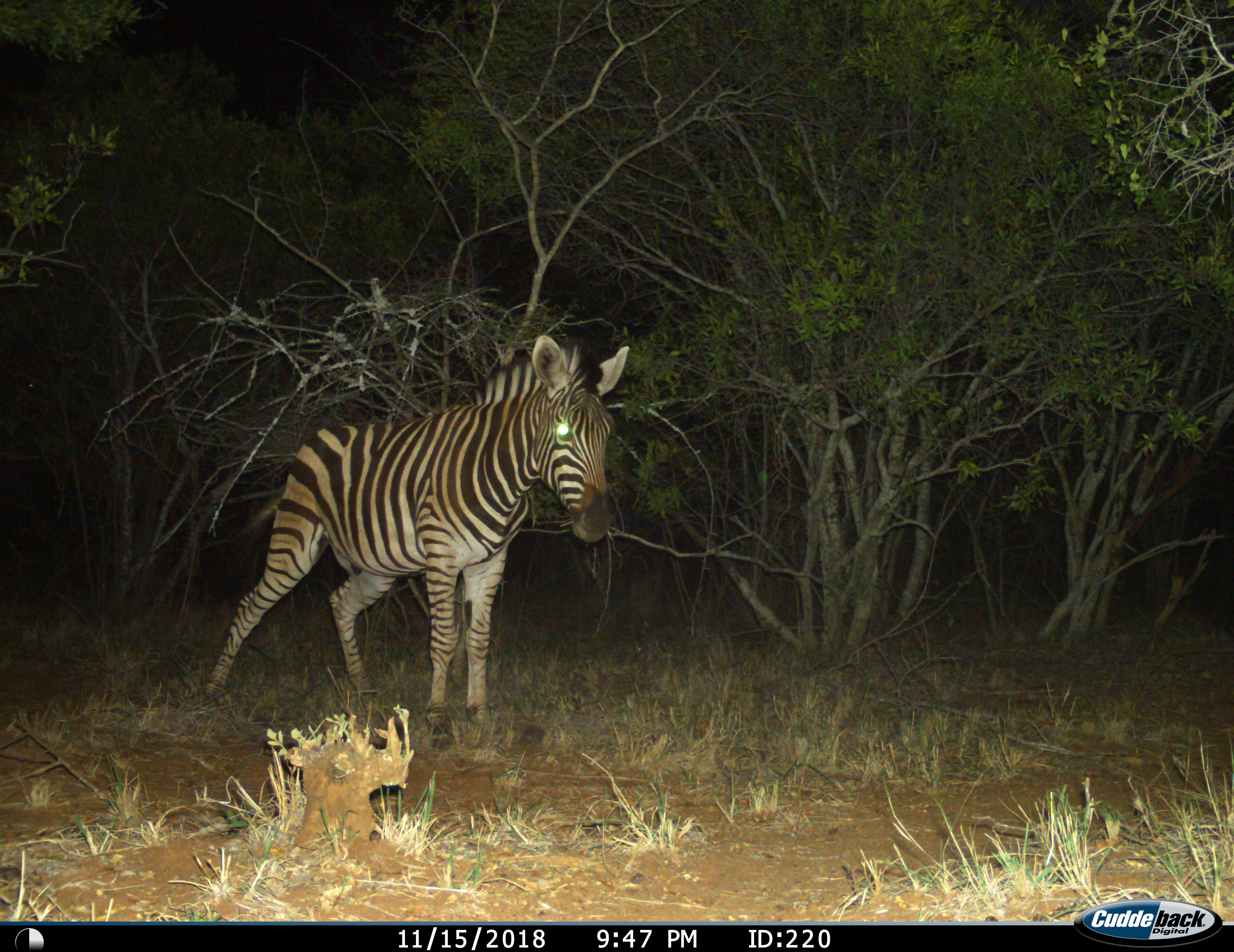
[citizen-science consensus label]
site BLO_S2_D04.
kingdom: Animalia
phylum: Chordata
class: Mammalia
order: Perissodactyla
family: Equidae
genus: Equus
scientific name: Equus quagga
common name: plains zebra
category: zebraplains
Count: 1.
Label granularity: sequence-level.